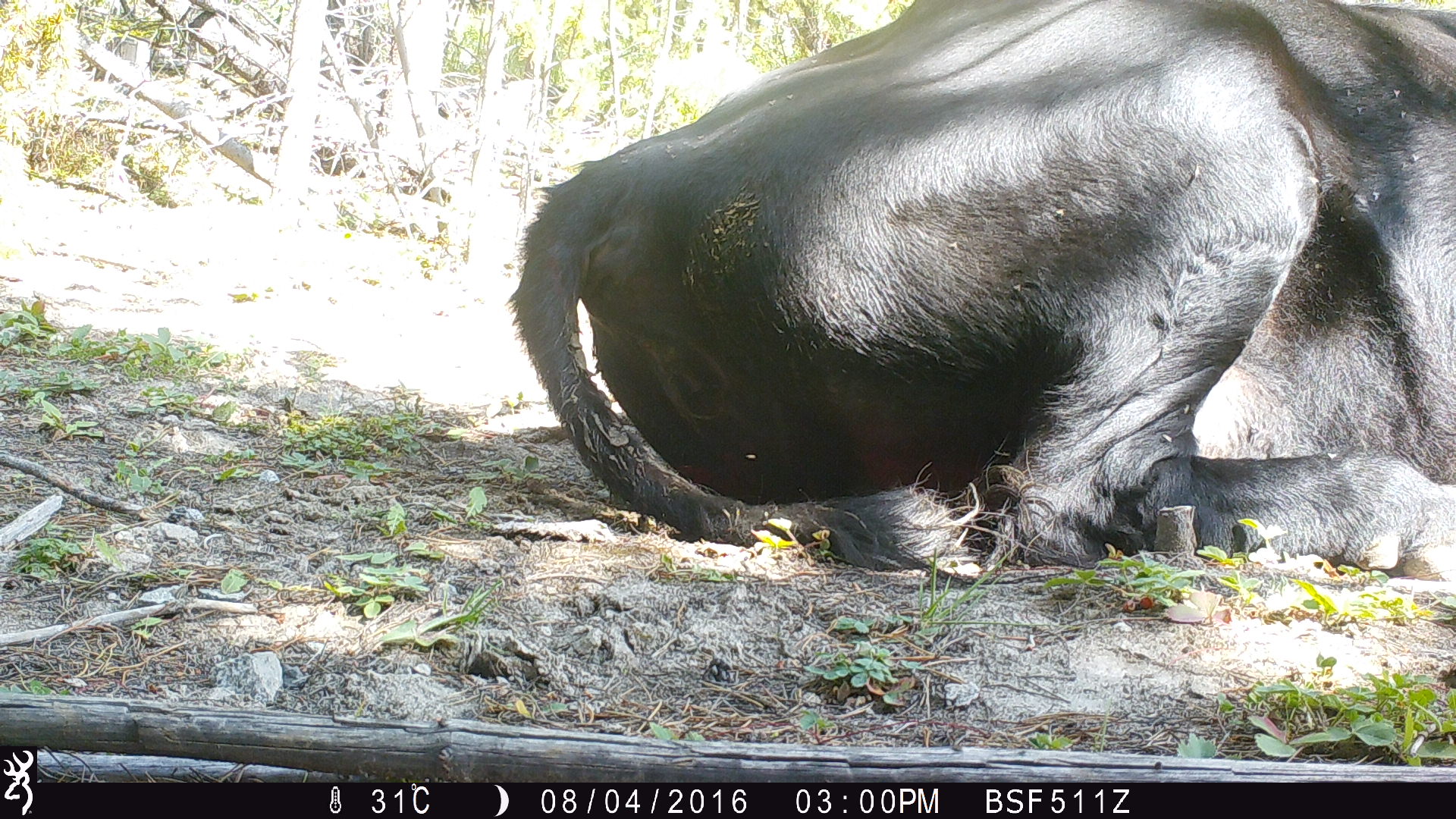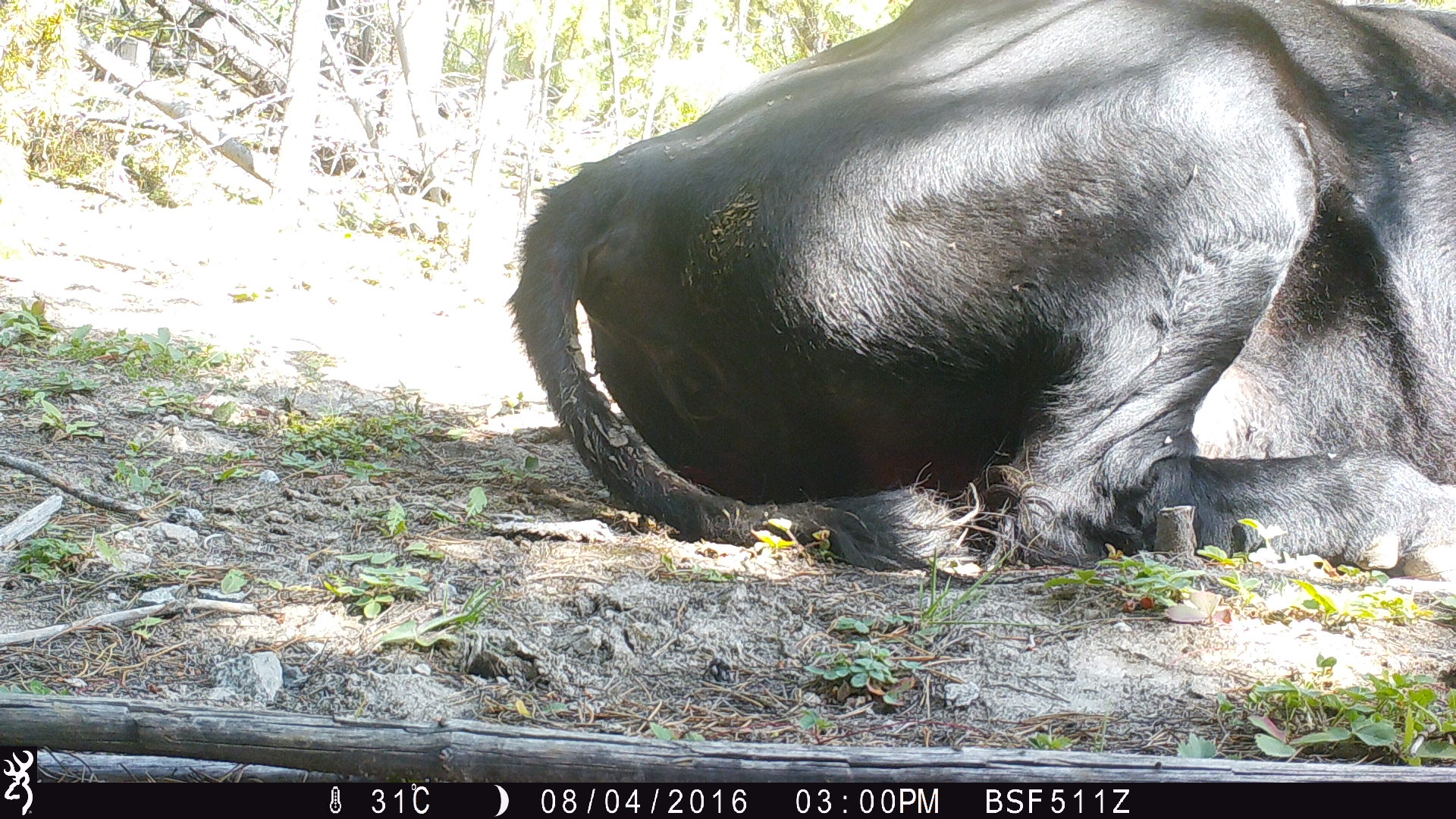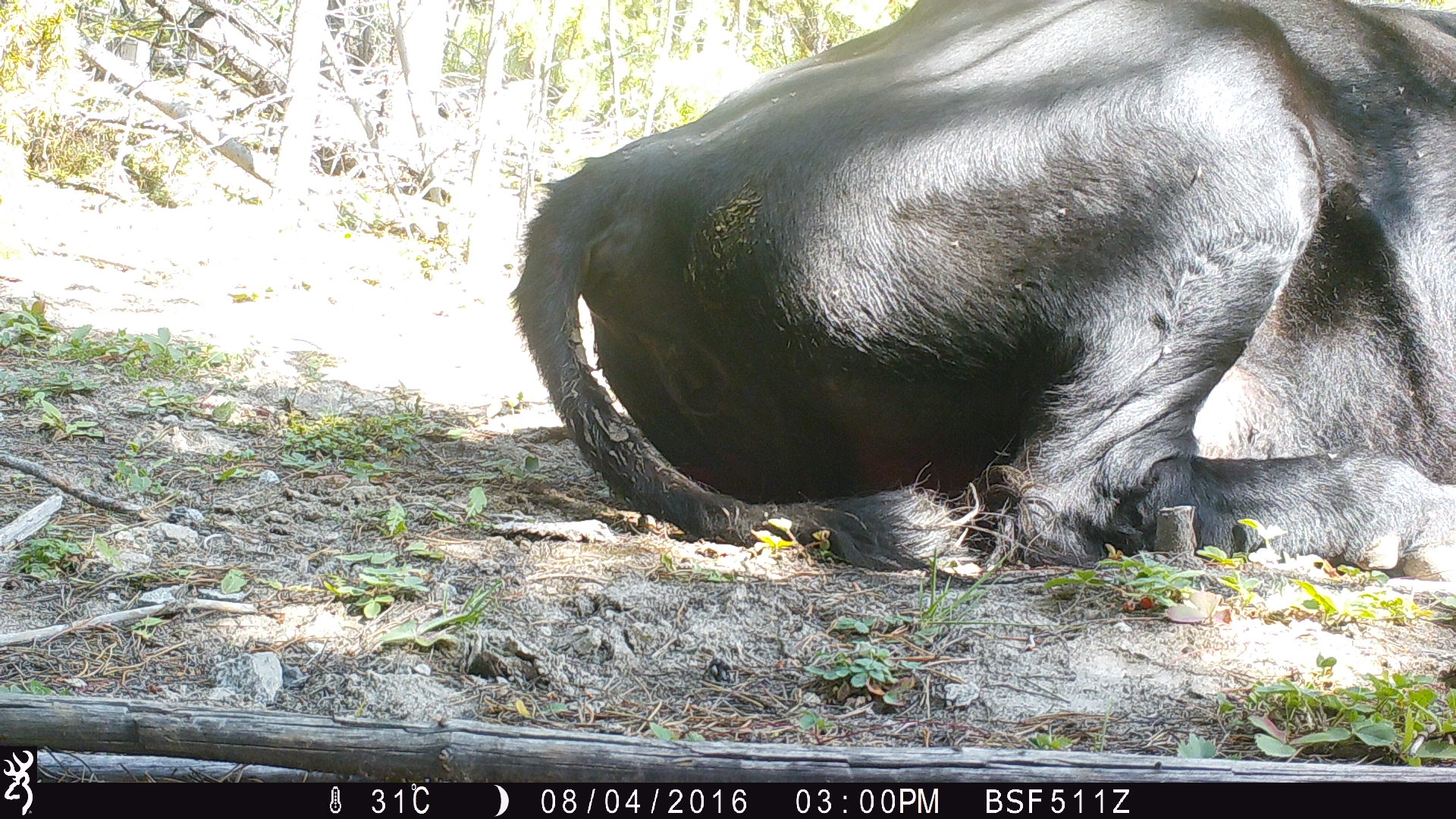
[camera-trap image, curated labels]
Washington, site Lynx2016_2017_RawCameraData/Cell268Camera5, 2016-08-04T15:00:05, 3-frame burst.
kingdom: Animalia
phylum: Chordata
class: Mammalia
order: Artiodactyla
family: Bovidae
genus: Bos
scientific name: Bos taurus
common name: domestic cattle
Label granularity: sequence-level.